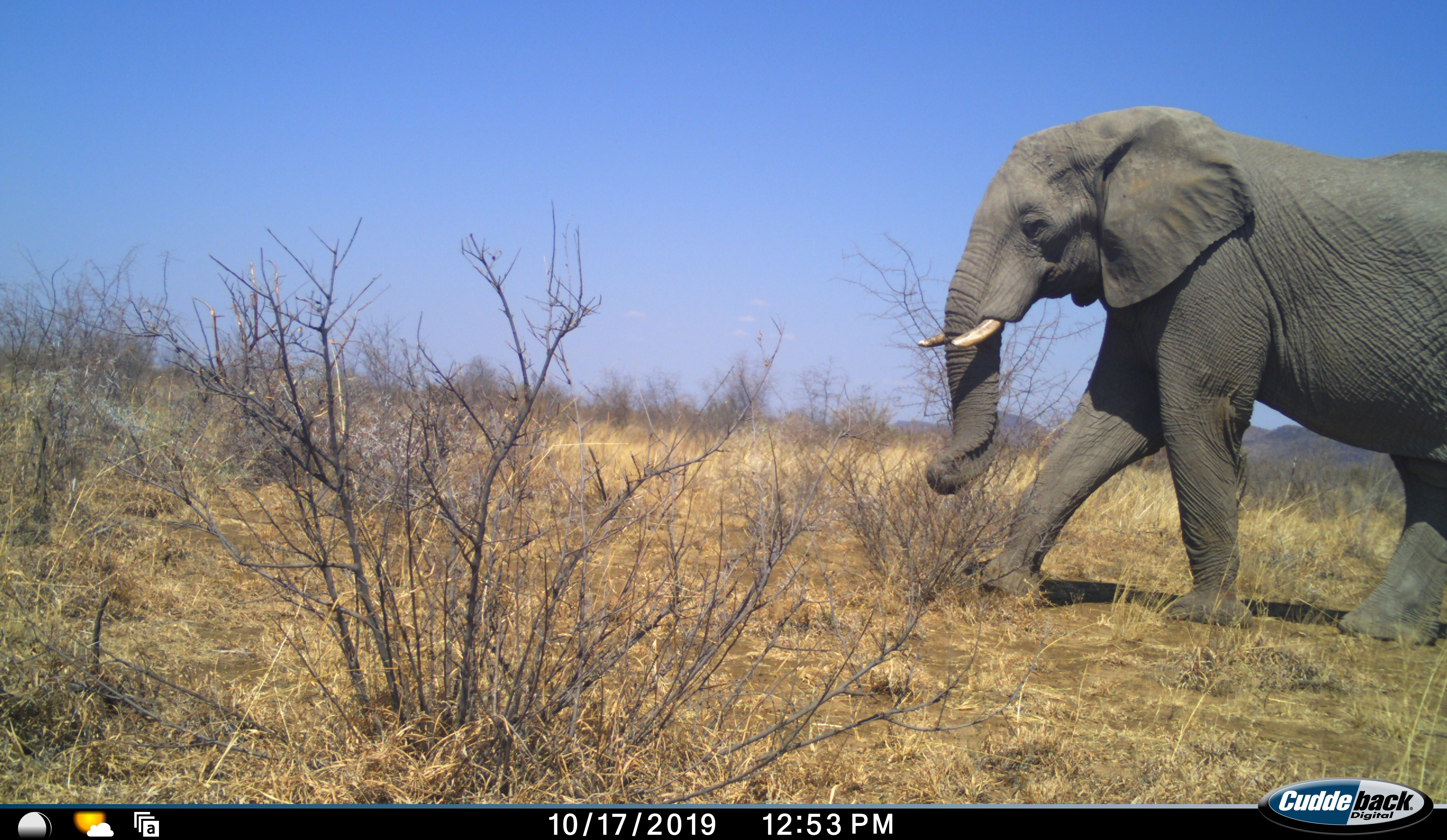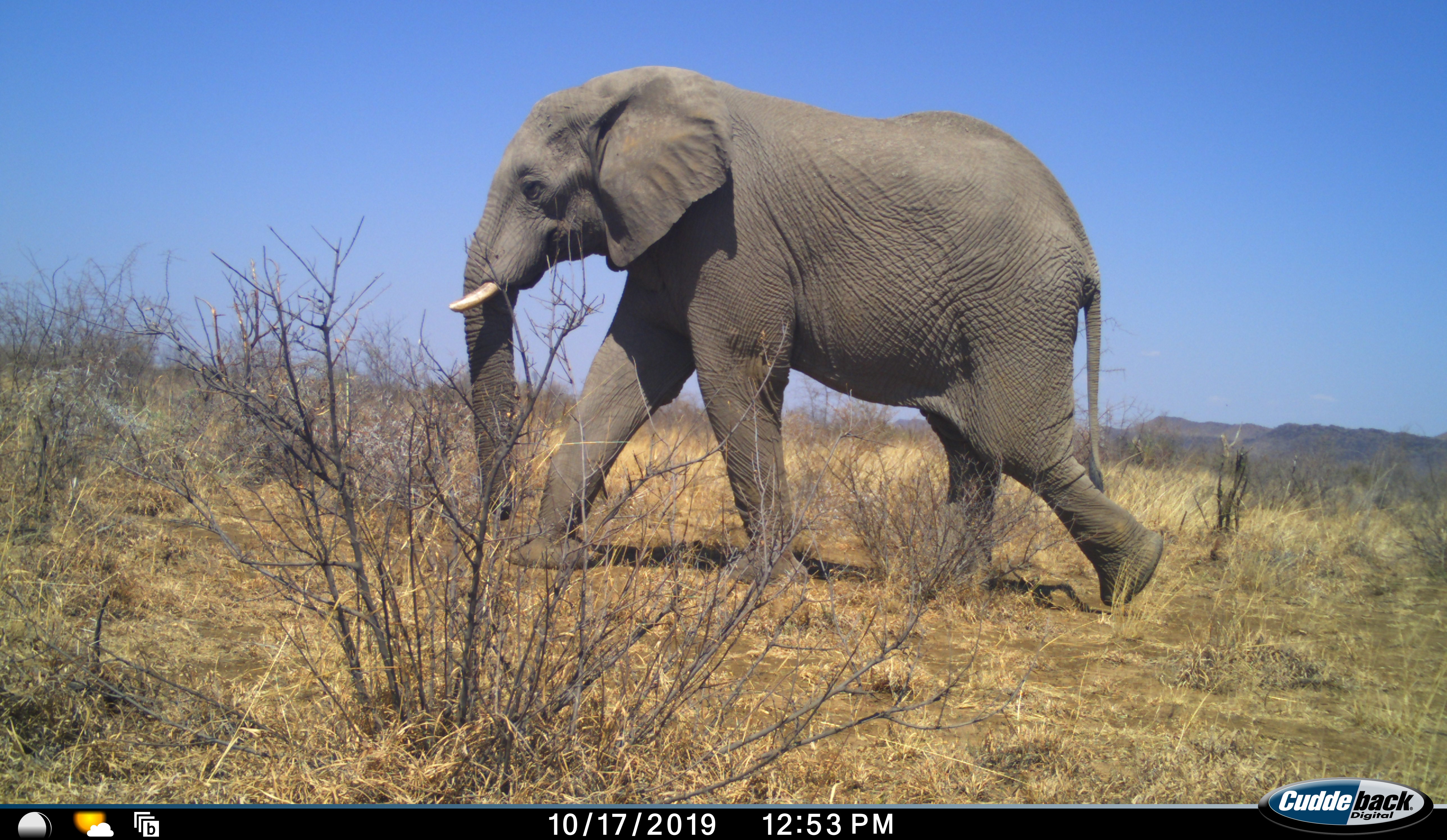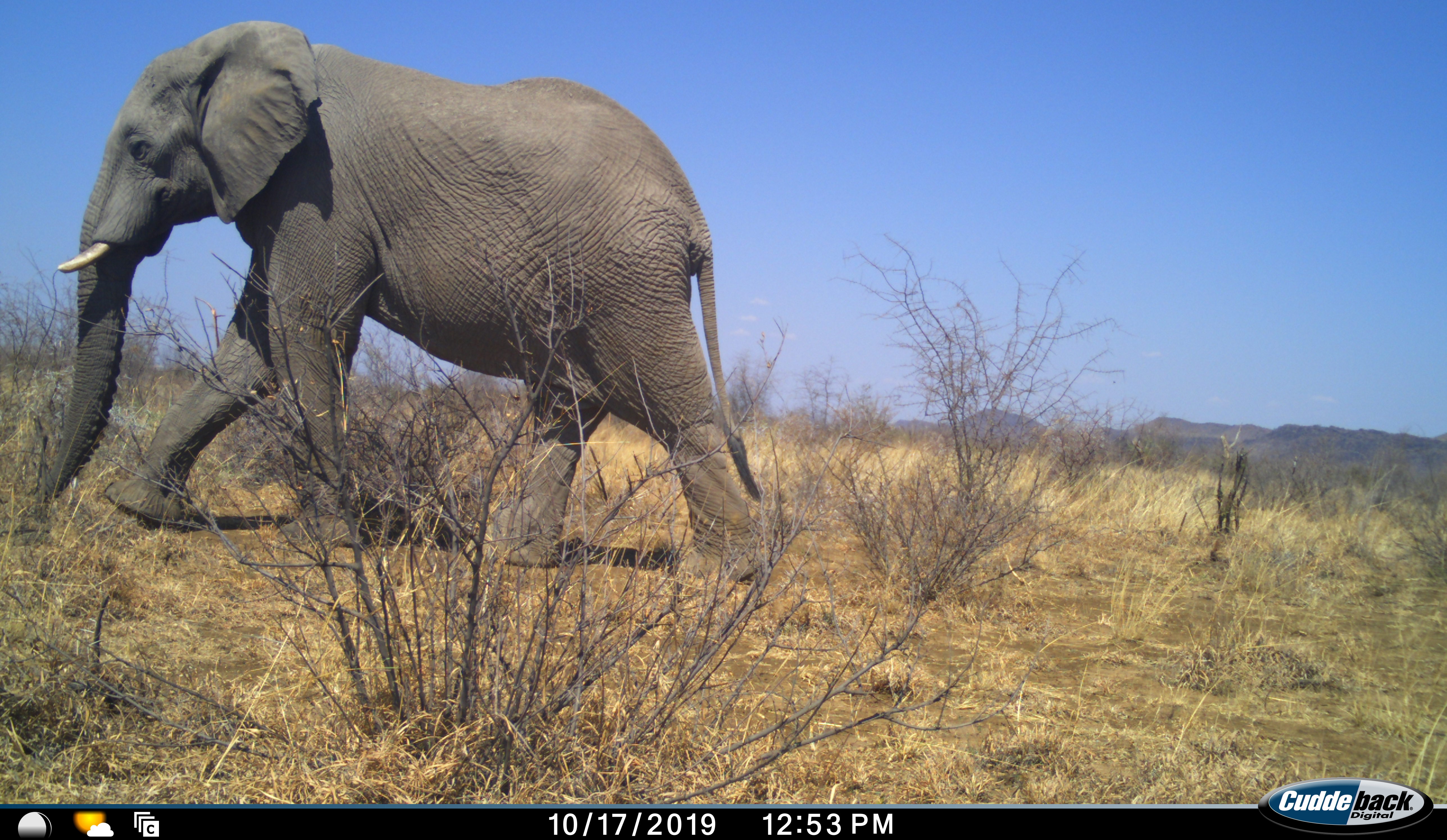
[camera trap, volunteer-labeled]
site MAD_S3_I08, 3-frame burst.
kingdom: Animalia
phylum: Chordata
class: Mammalia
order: Proboscidea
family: Elephantidae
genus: Loxodonta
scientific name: Loxodonta africana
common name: african bush elephant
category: elephant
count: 1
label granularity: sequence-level